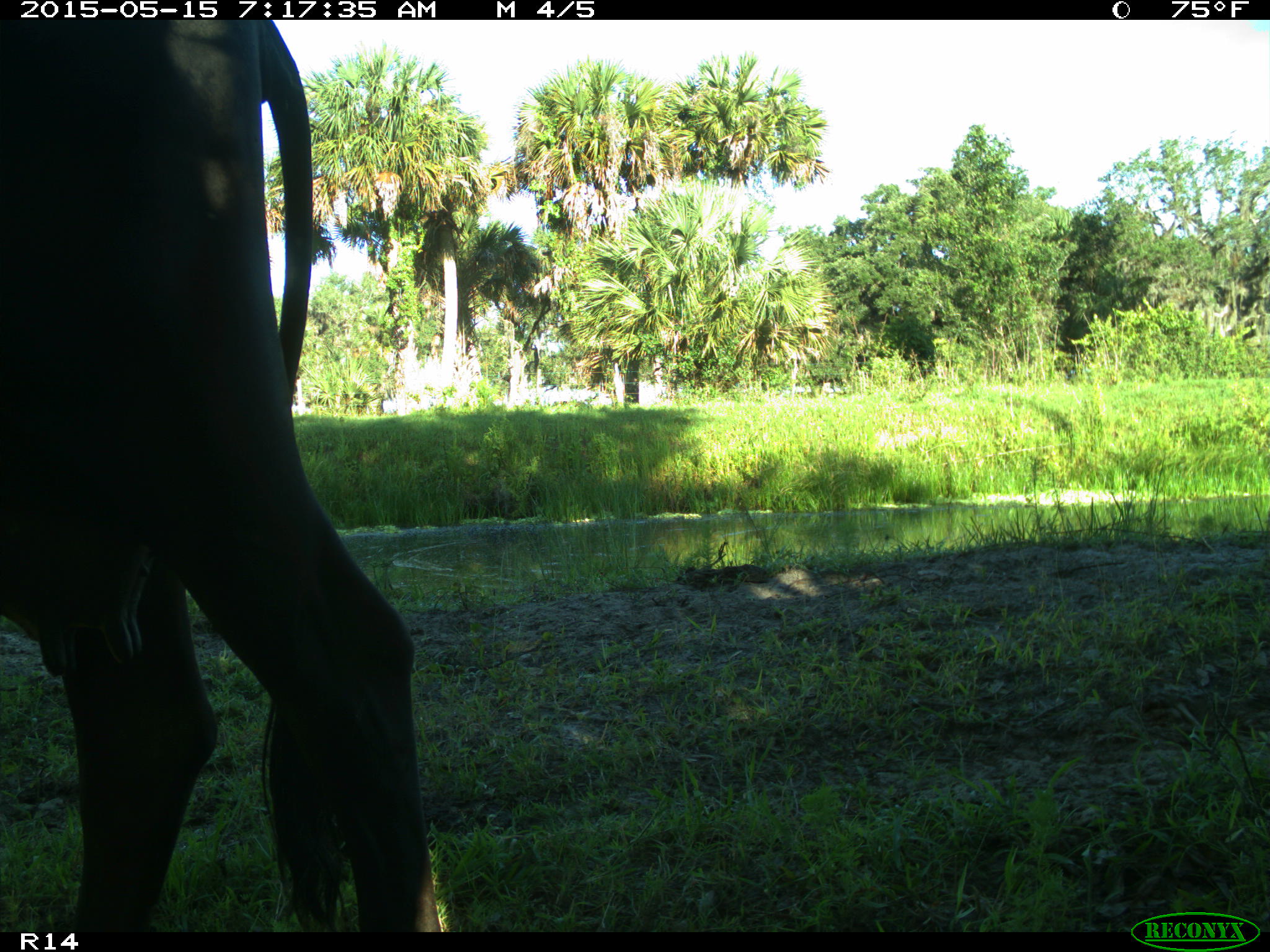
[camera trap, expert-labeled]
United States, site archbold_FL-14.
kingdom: Animalia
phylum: Chordata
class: Mammalia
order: Artiodactyla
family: Bovidae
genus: Bos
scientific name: Bos taurus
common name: domestic cow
Bos taurus (domestic cow).